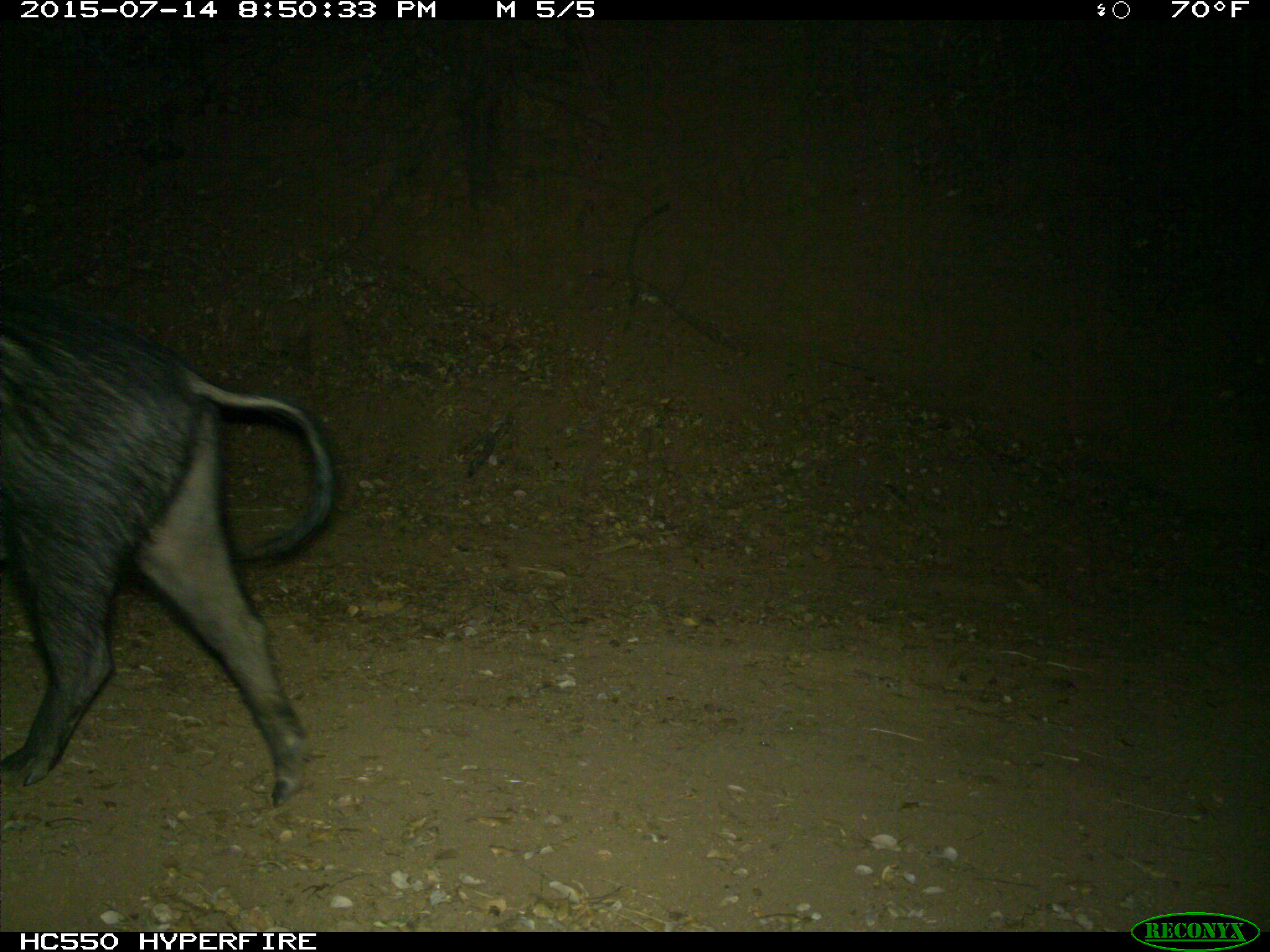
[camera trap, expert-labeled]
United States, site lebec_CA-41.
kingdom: Animalia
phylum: Chordata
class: Mammalia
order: Artiodactyla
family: Suidae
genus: Sus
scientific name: Sus scrofa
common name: wild boar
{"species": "Sus scrofa (wild boar)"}